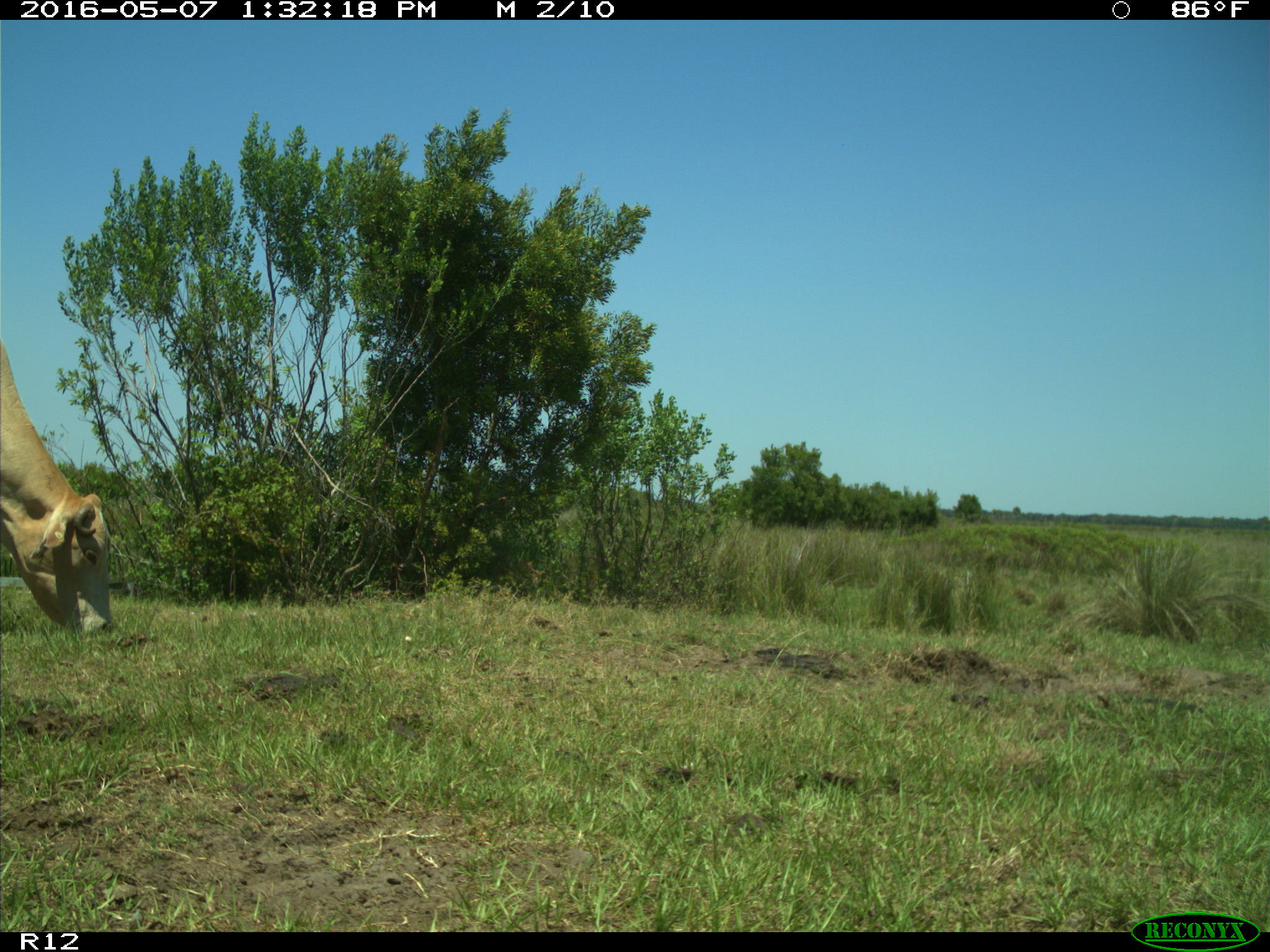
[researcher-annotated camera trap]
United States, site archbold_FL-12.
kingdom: Animalia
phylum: Chordata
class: Mammalia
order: Artiodactyla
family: Bovidae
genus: Bos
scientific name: Bos taurus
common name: domestic cow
Bos taurus (domestic cow).